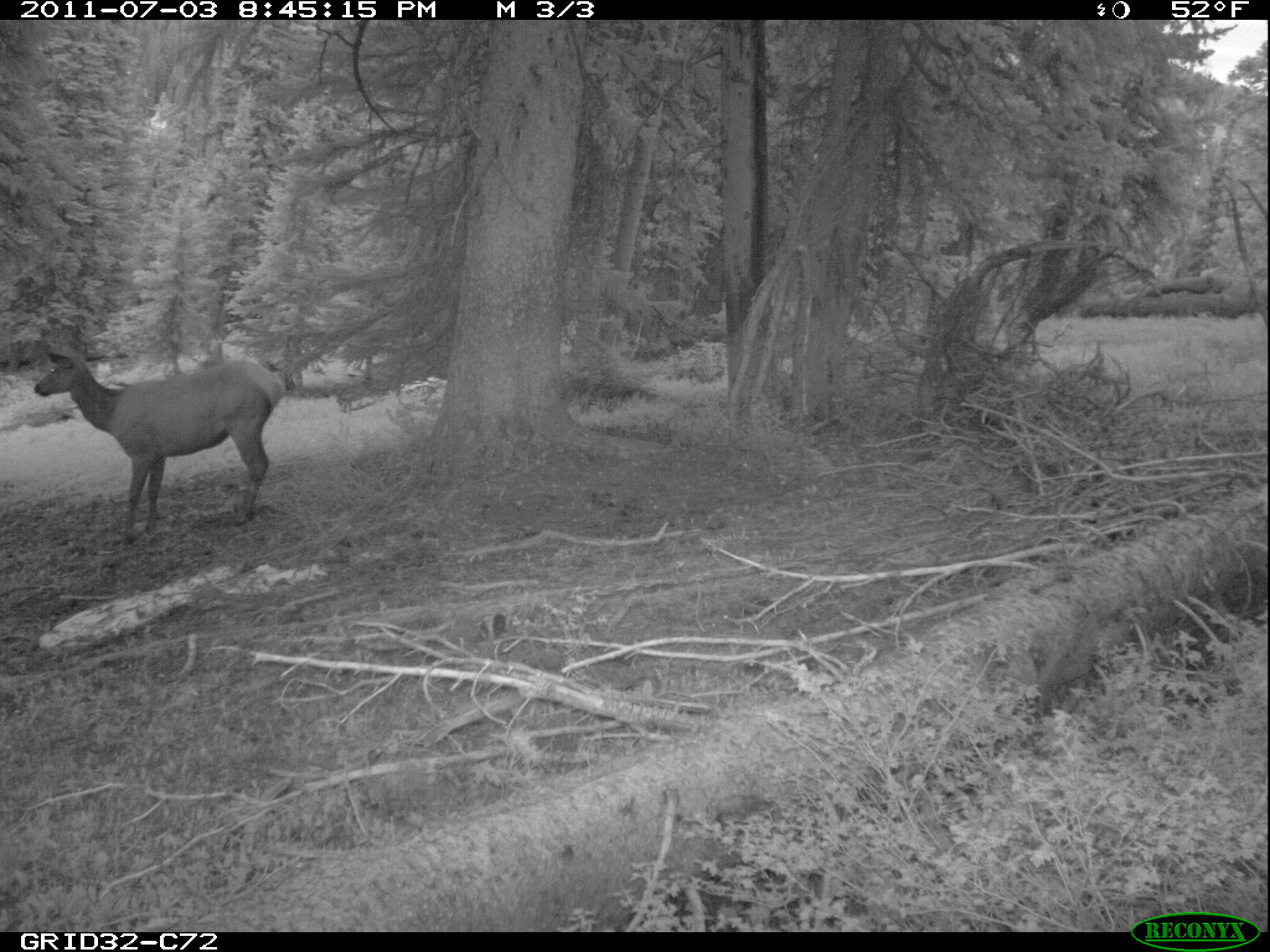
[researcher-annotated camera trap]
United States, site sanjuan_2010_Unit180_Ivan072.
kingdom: Animalia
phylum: Chordata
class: Mammalia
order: Artiodactyla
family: Cervidae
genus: Cervus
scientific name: Cervus elaphus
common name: red deer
Cervus elaphus (red deer).